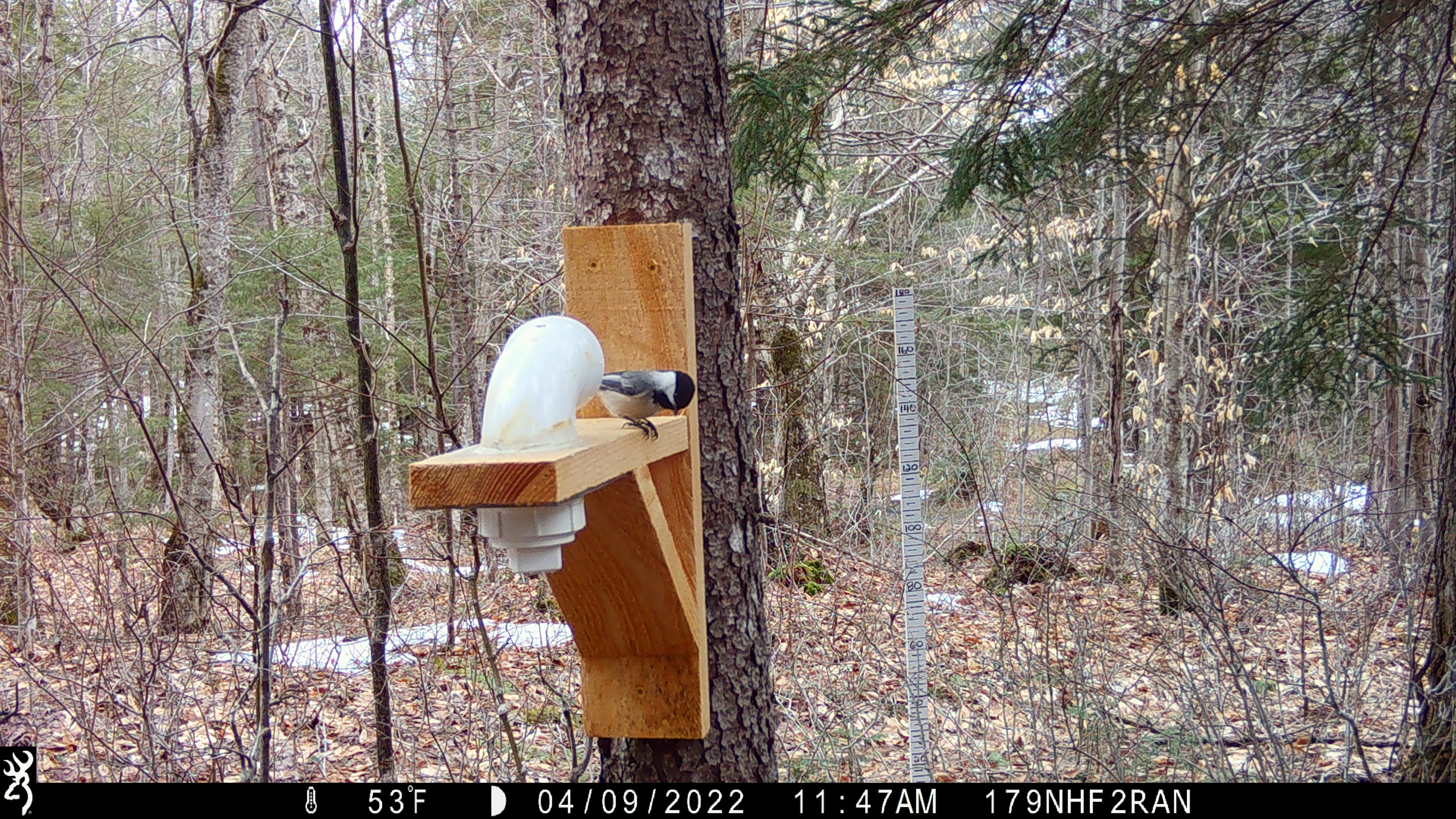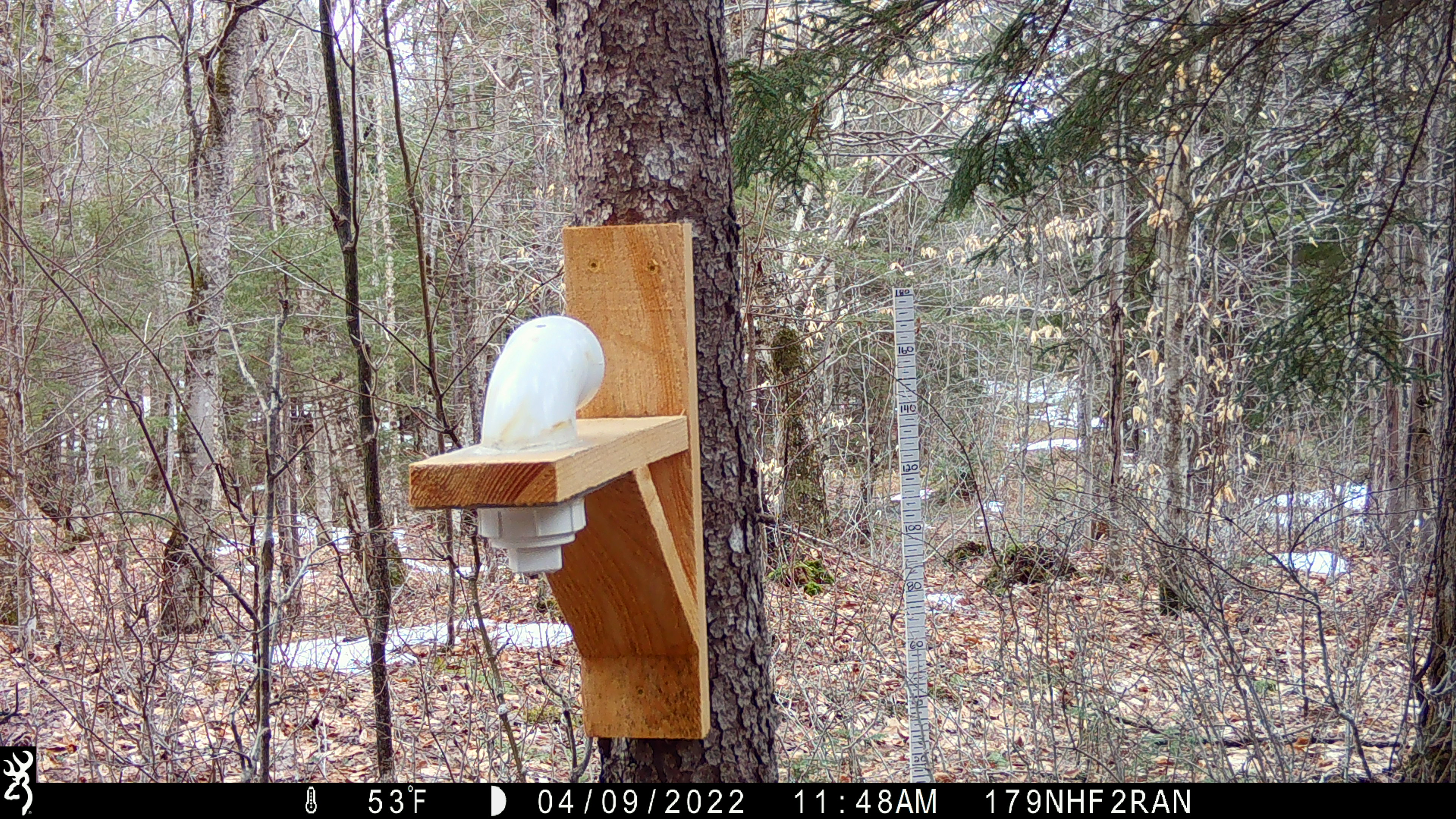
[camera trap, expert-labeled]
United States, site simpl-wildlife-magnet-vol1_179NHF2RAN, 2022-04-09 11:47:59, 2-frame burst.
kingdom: Animalia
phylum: Chordata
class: Aves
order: Passeriformes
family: Paridae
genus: Poecile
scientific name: Poecile atricapillus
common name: black-capped chickadee